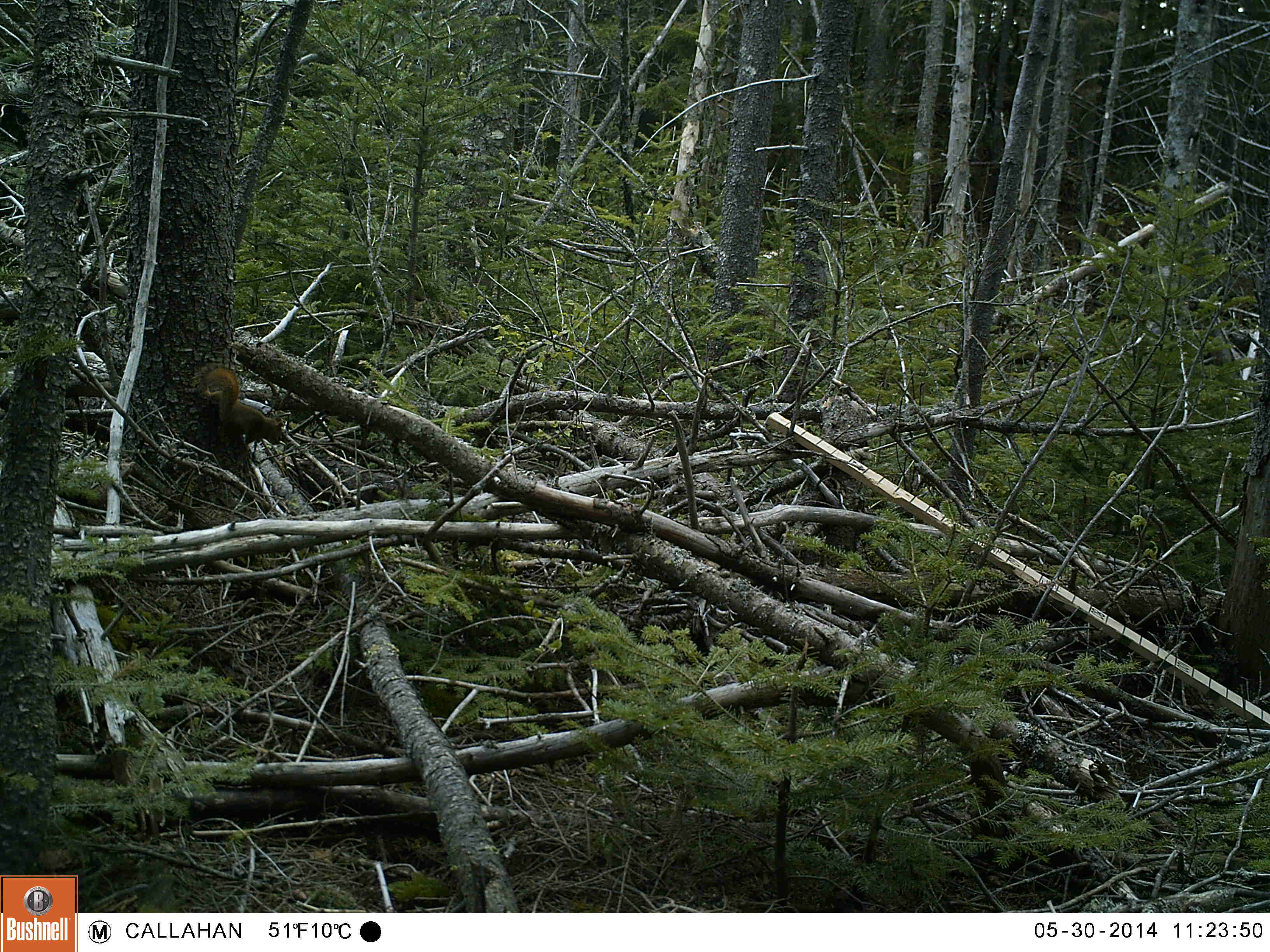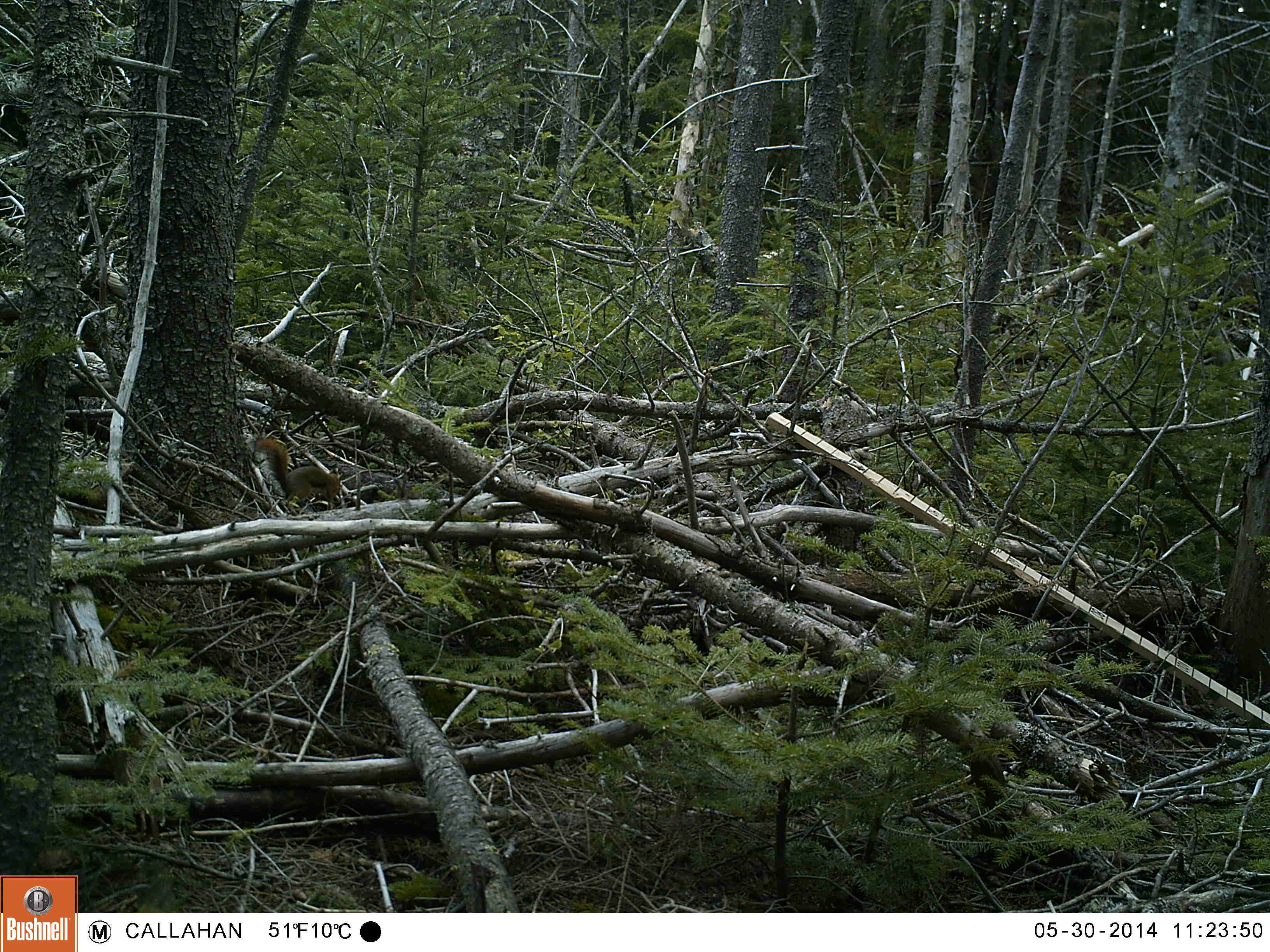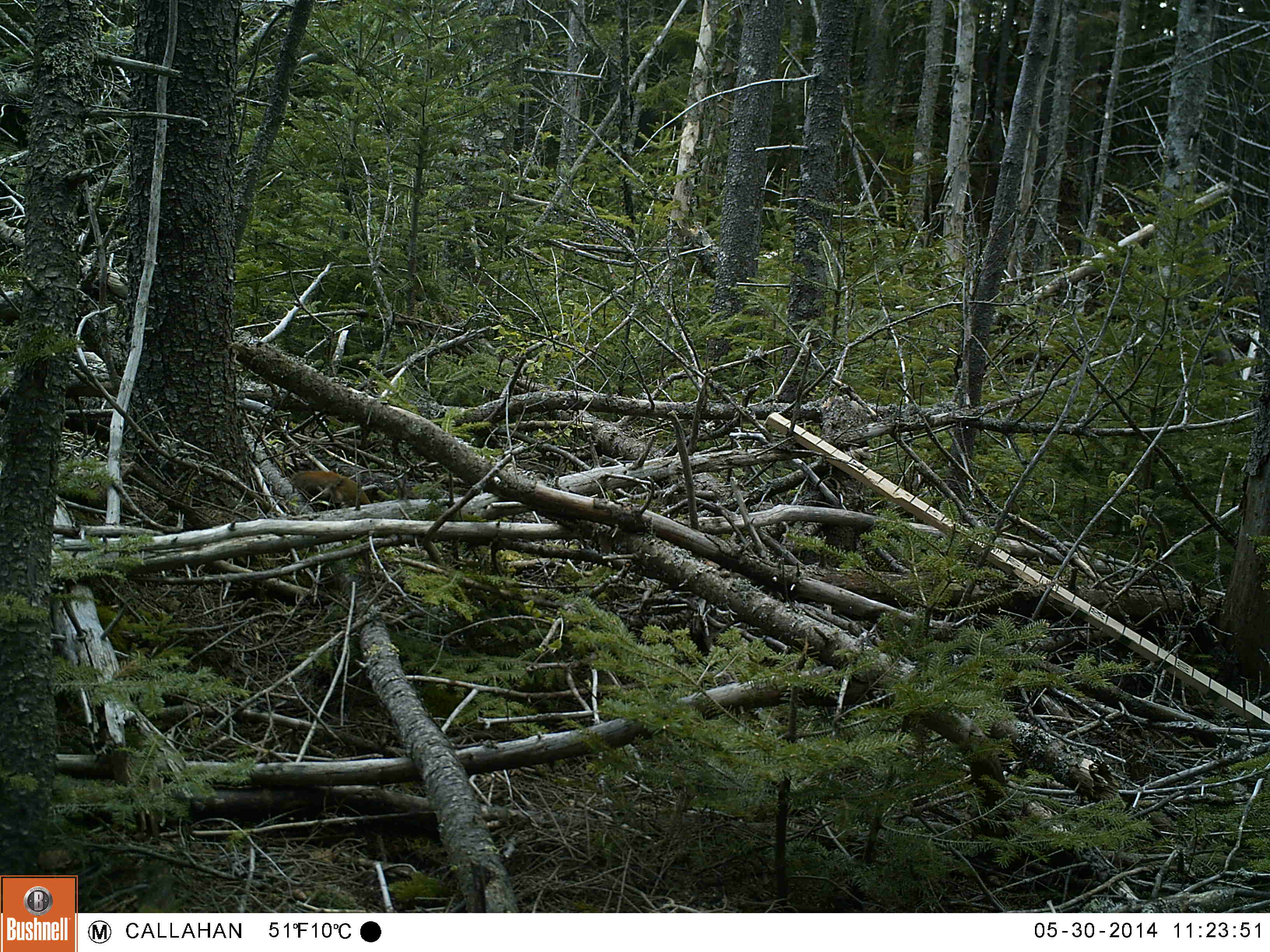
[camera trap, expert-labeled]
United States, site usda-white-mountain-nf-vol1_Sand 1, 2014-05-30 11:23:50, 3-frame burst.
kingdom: Animalia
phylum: Chordata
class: Mammalia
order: Rodentia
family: Sciuridae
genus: Tamiasciurus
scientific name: Tamiasciurus hudsonicus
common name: red squirrel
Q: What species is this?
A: Red squirrel (Tamiasciurus hudsonicus).